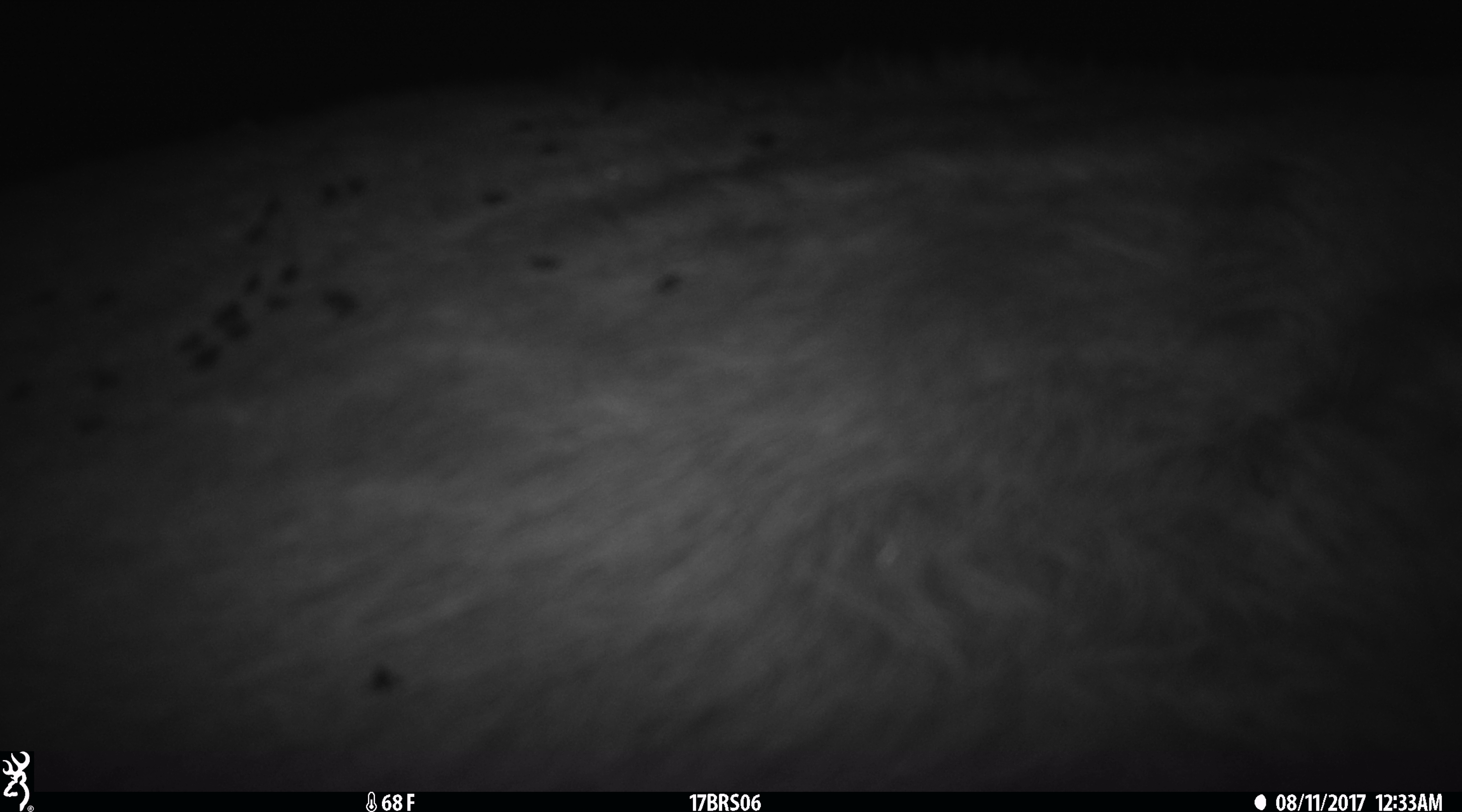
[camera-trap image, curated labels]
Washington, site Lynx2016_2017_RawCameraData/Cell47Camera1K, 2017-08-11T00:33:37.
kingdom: Animalia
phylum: Chordata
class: Mammalia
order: Artiodactyla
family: Bovidae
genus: Bos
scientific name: Bos taurus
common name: domestic cattle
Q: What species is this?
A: Domestic cattle (Bos taurus).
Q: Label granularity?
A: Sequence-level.